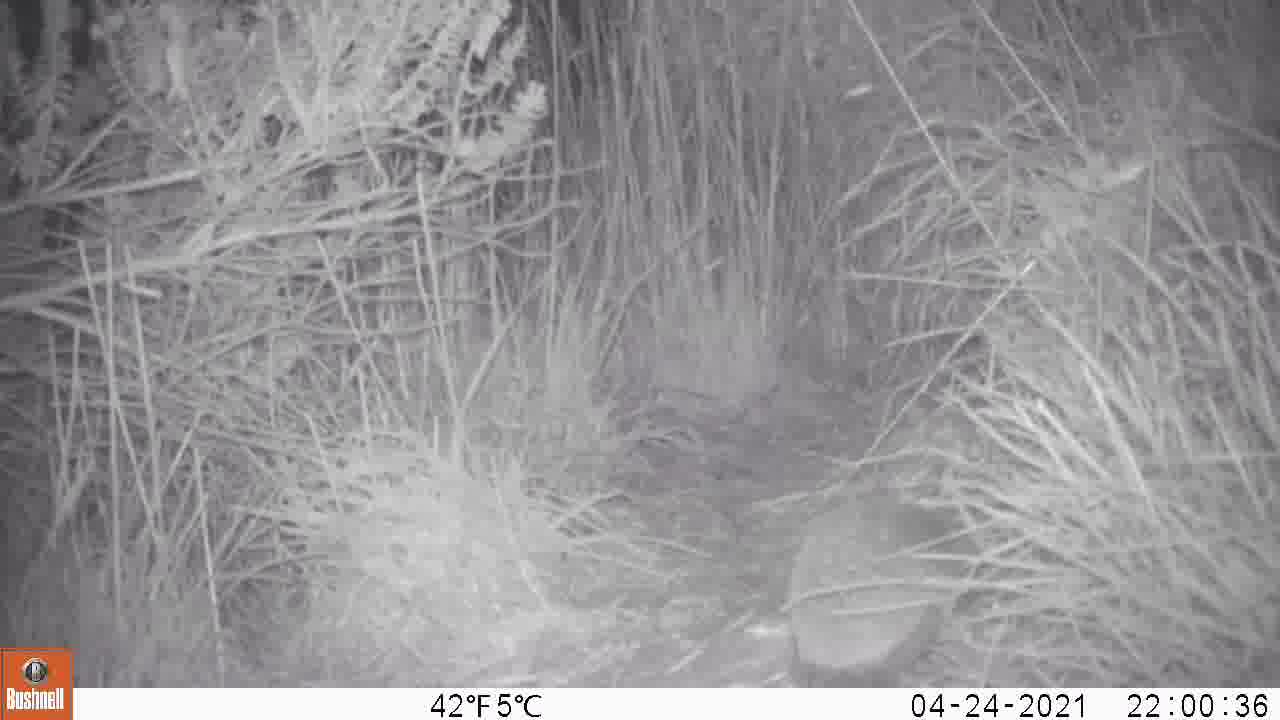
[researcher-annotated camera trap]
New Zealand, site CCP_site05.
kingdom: Animalia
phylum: Chordata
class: Mammalia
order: Eulipotyphla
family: Erinaceidae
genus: Erinaceus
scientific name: Erinaceus europaeus europaeus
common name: european hedgehog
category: hedgehog